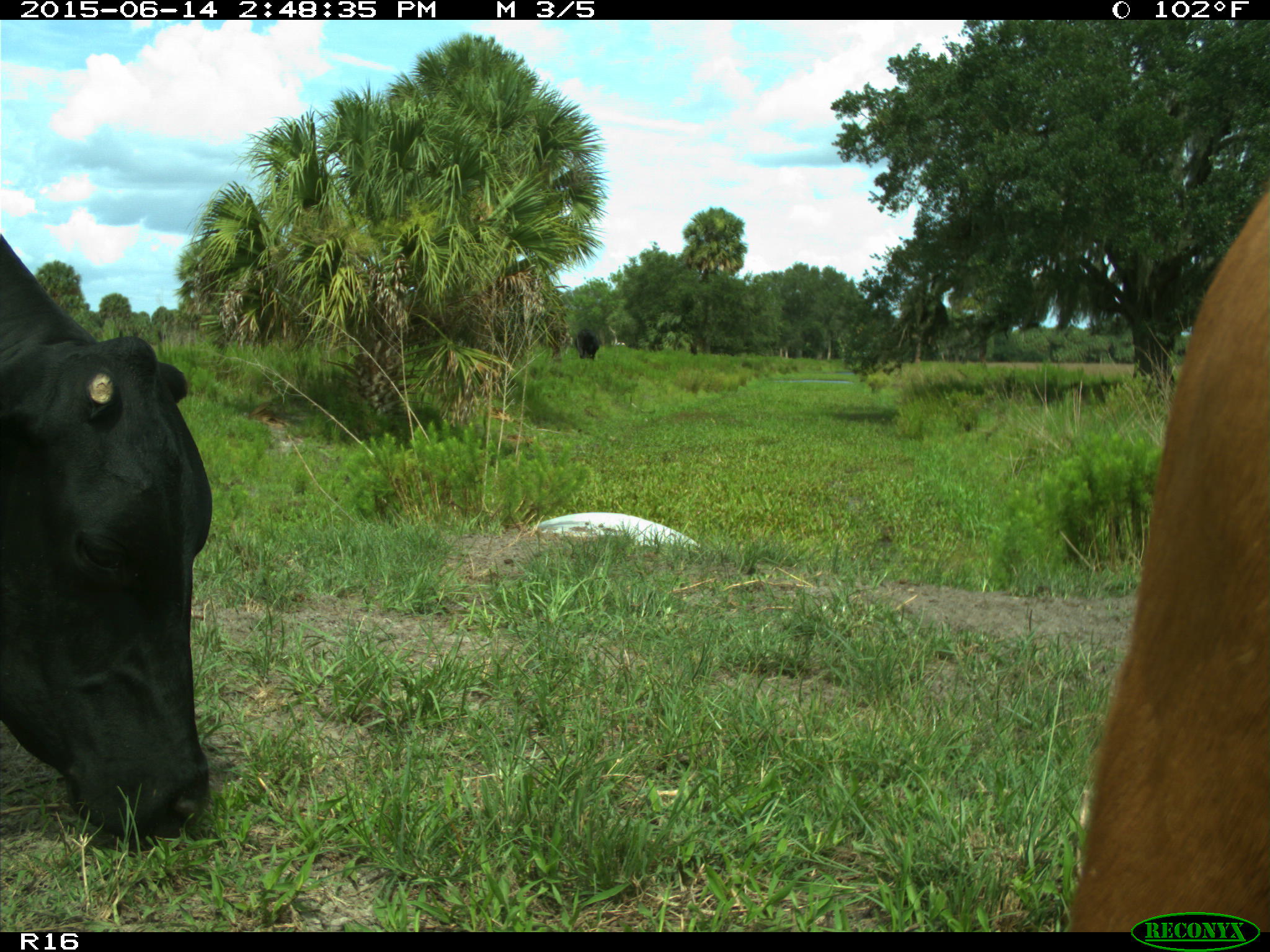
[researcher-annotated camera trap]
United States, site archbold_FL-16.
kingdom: Animalia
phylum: Chordata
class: Mammalia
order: Artiodactyla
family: Bovidae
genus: Bos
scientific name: Bos taurus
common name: domestic cow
Bos taurus (domestic cow).